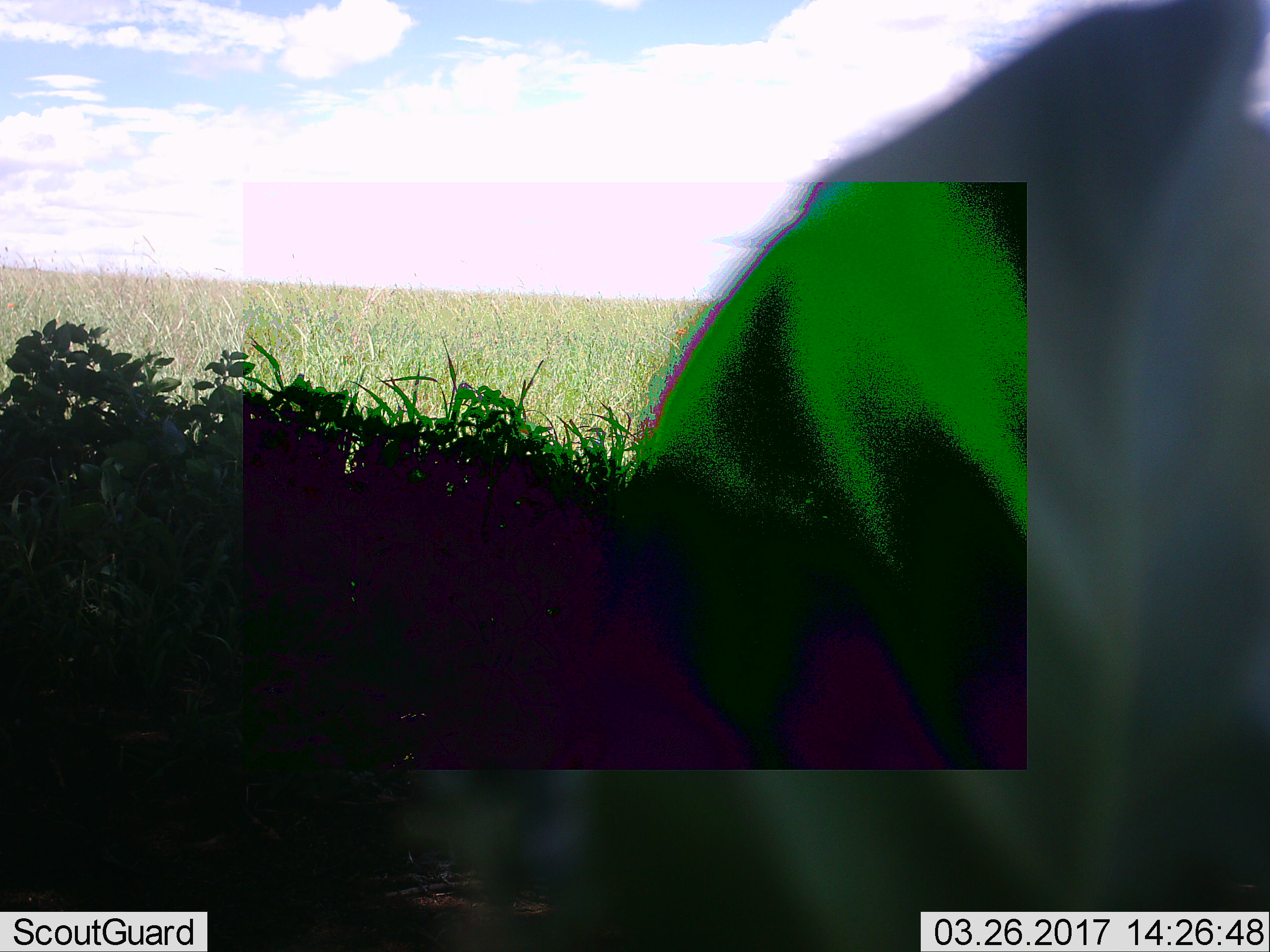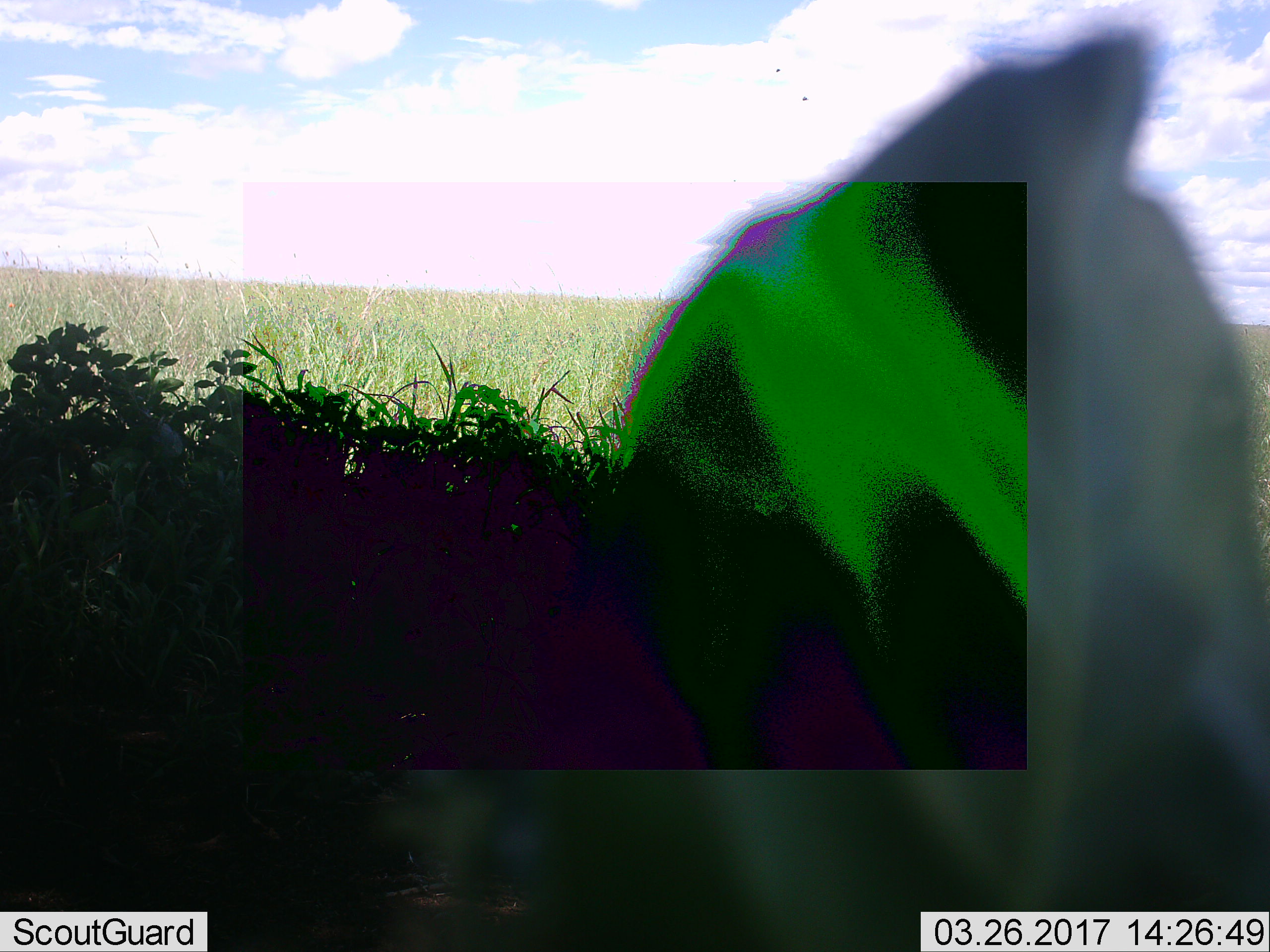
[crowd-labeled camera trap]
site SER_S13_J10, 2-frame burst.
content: unidentified animal